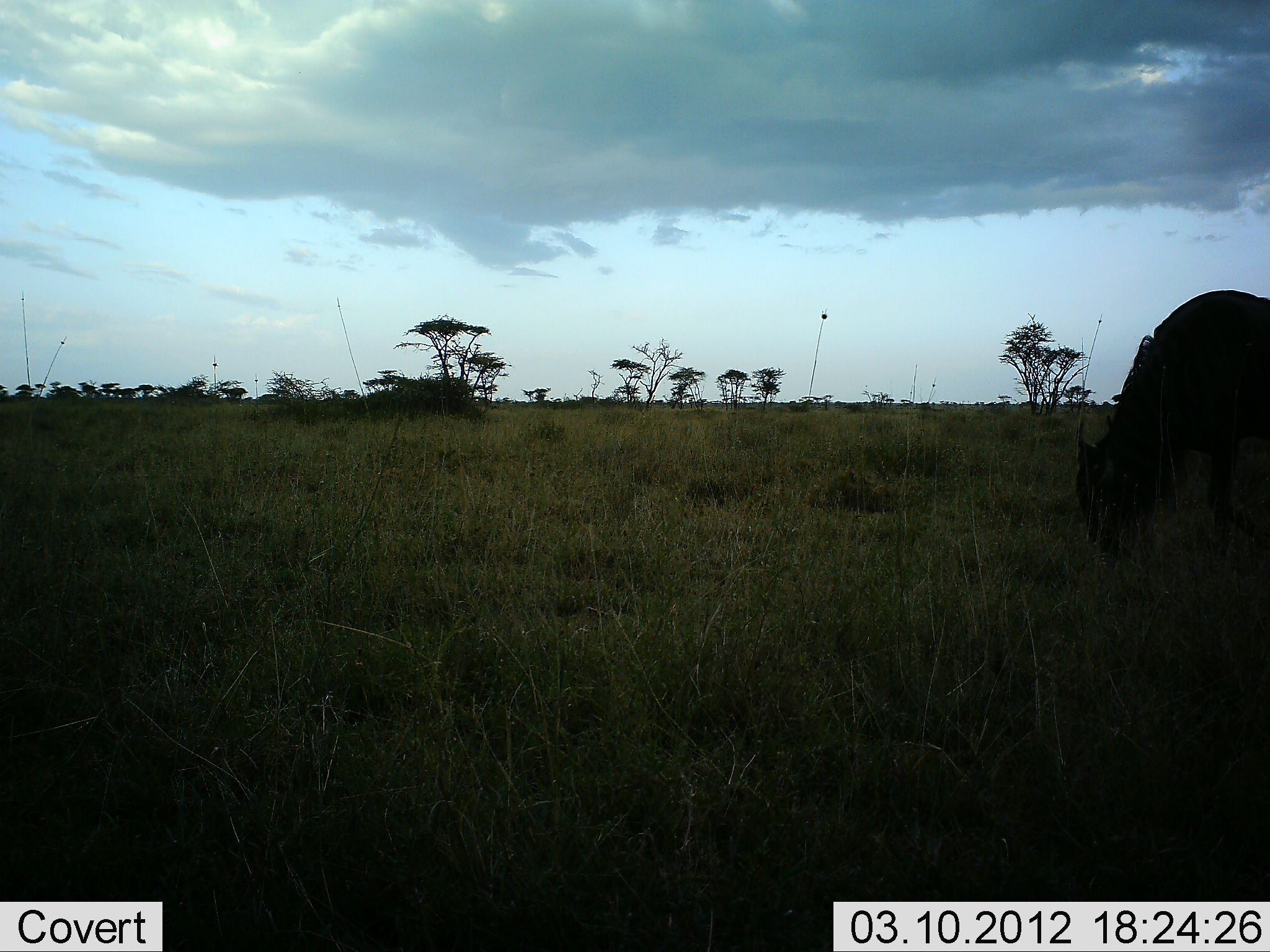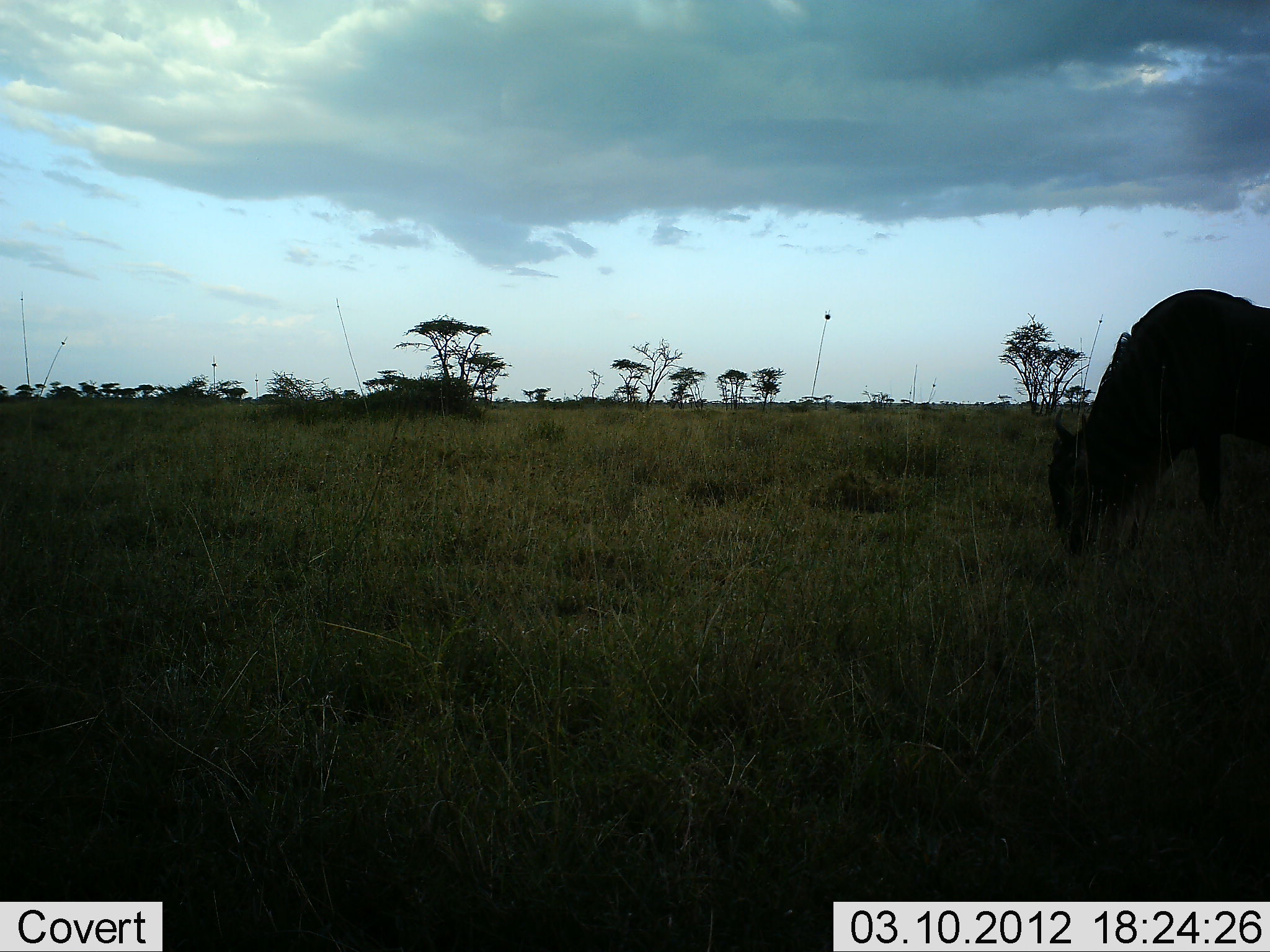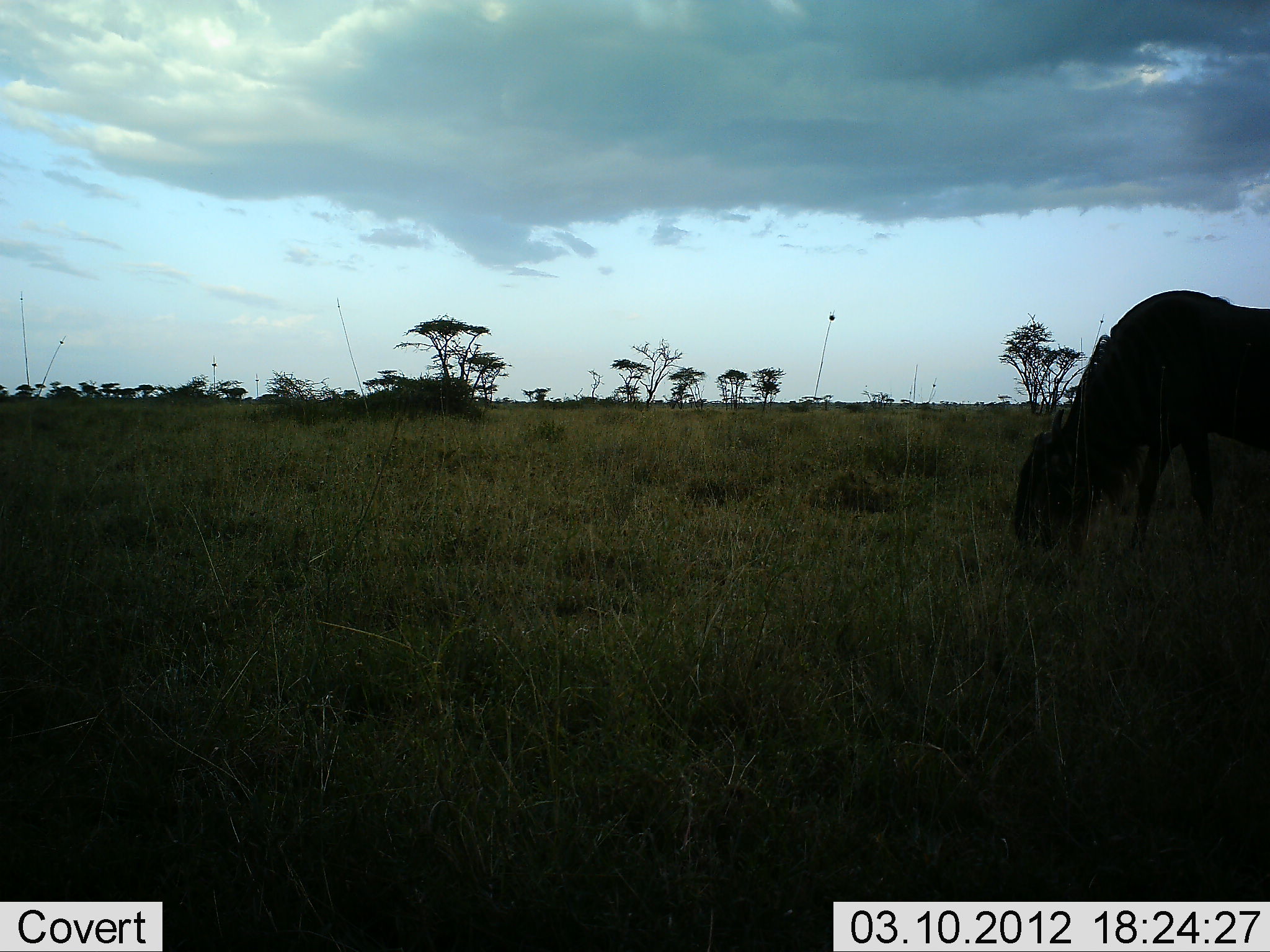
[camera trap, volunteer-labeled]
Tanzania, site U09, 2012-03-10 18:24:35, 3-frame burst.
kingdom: Animalia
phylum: Chordata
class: Mammalia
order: Artiodactyla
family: Bovidae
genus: Connochaetes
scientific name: Connochaetes taurinus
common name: blue wildebeest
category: wildebeest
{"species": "wildebeest (blue wildebeest) (Connochaetes taurinus)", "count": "1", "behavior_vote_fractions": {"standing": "13%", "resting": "0%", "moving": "20%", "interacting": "0%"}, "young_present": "0%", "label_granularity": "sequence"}